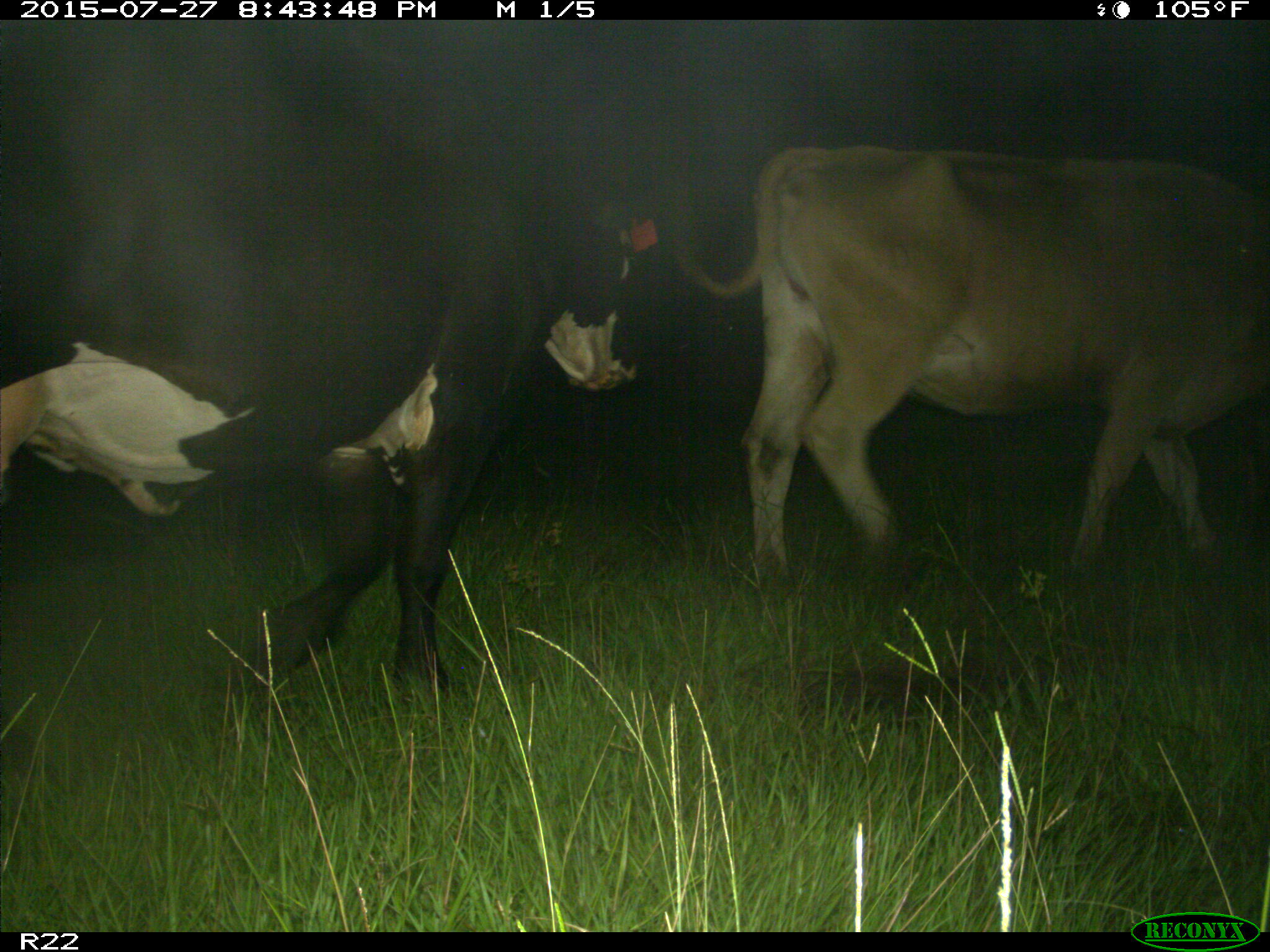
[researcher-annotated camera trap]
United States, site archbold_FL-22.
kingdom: Animalia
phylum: Chordata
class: Mammalia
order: Artiodactyla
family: Bovidae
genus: Bos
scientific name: Bos taurus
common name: domestic cow